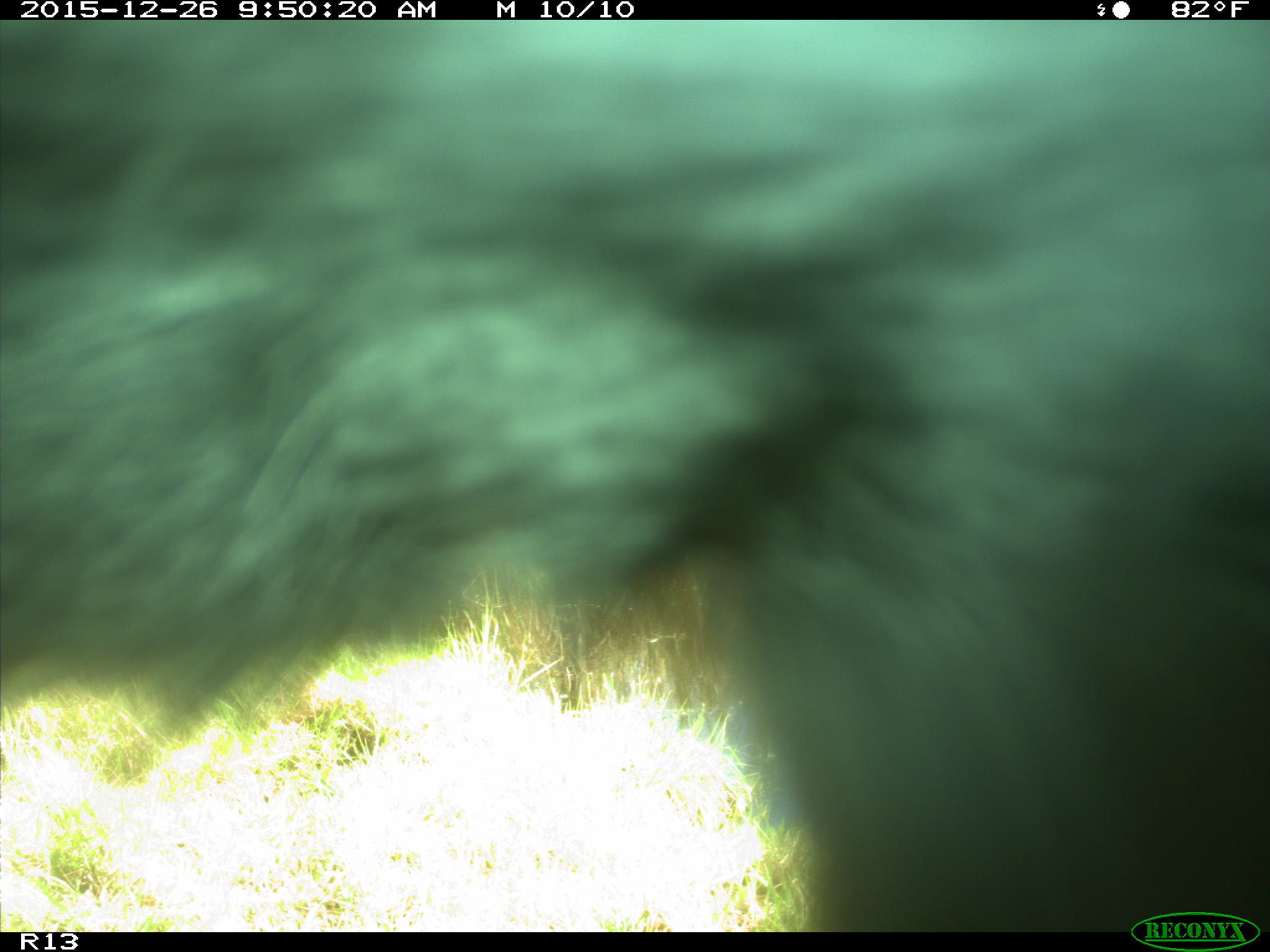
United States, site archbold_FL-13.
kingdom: Animalia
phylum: Chordata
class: Mammalia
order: Artiodactyla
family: Bovidae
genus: Bos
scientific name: Bos taurus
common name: domestic cow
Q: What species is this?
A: Bos taurus (domestic cow).